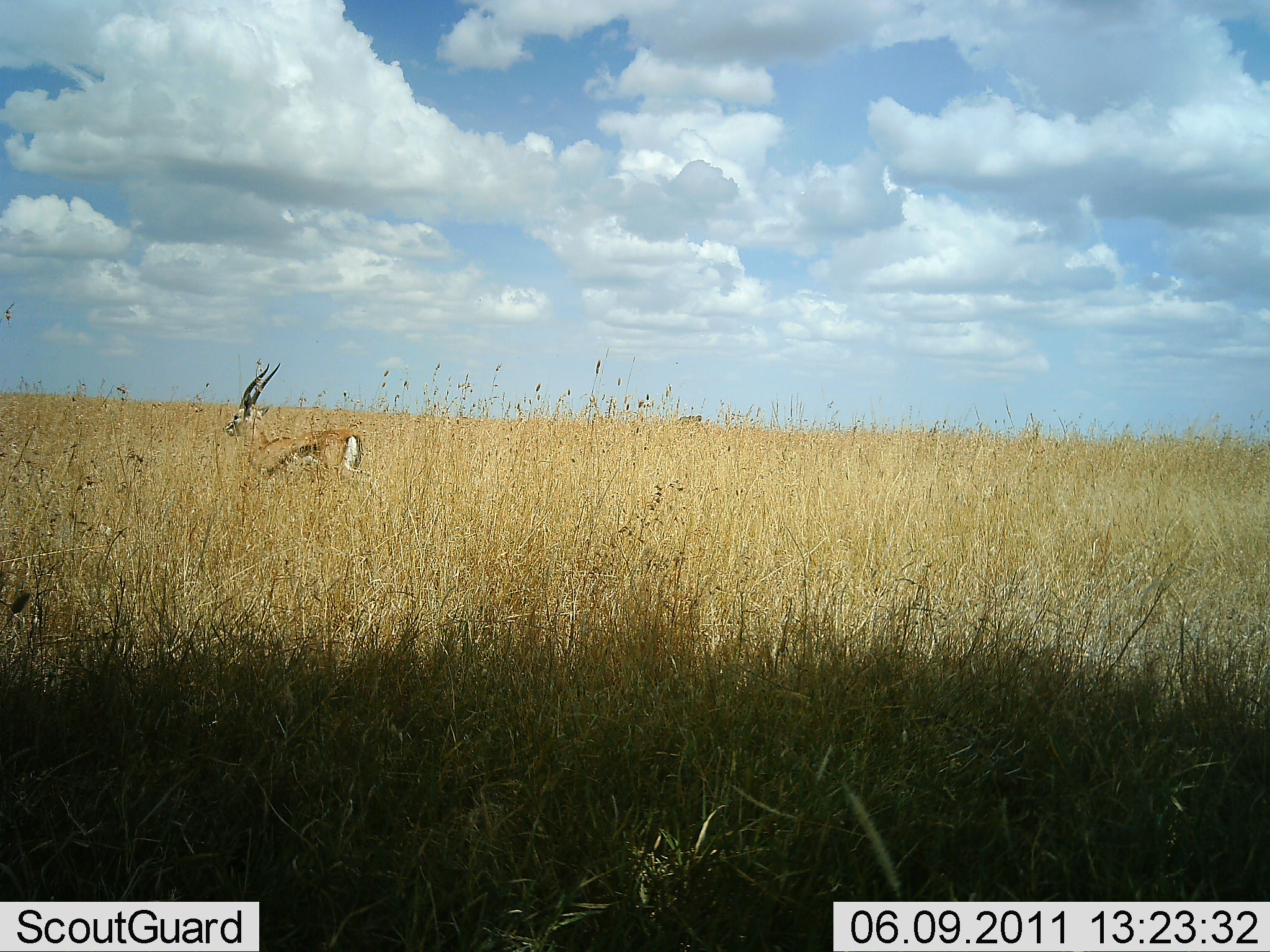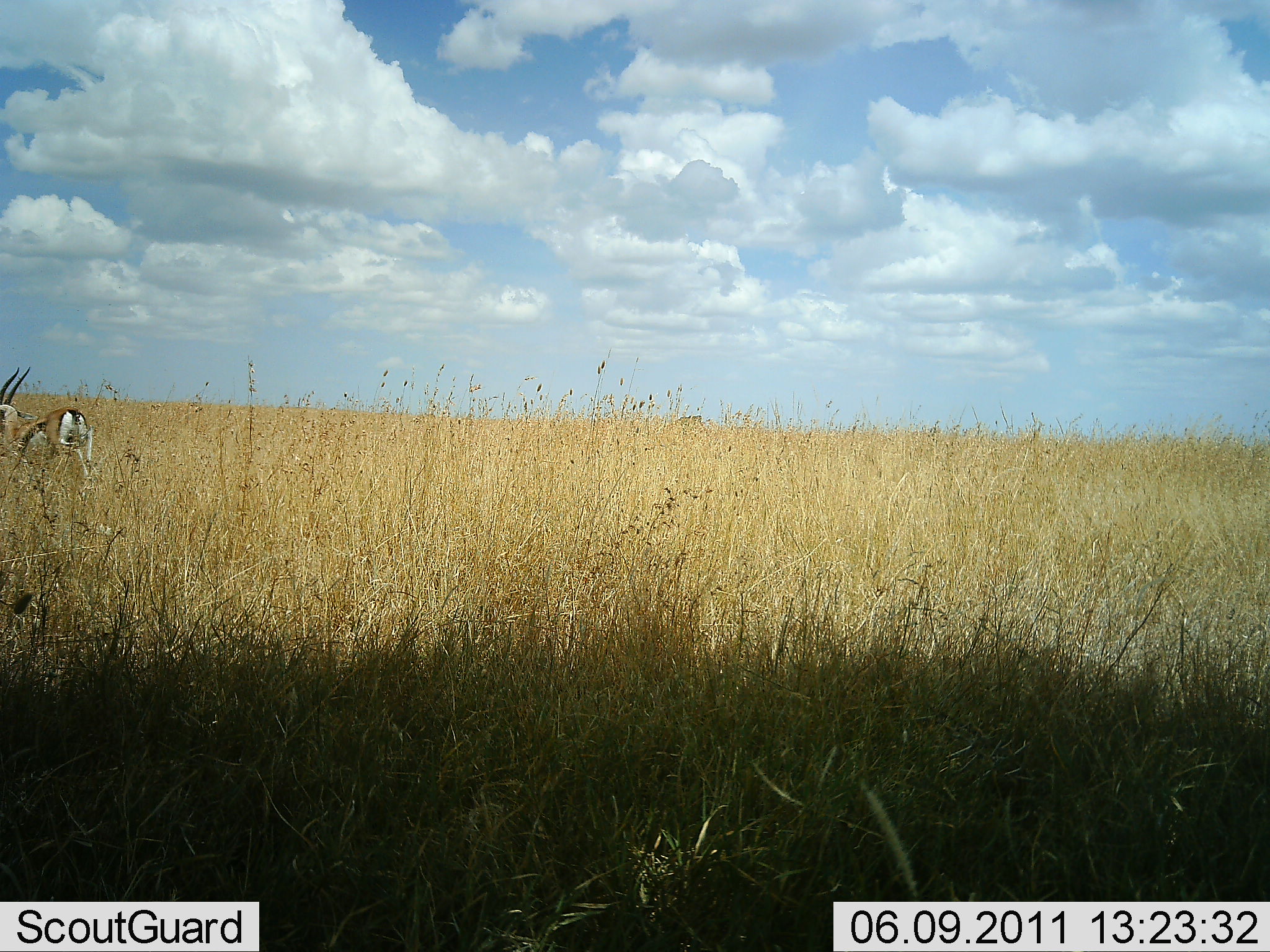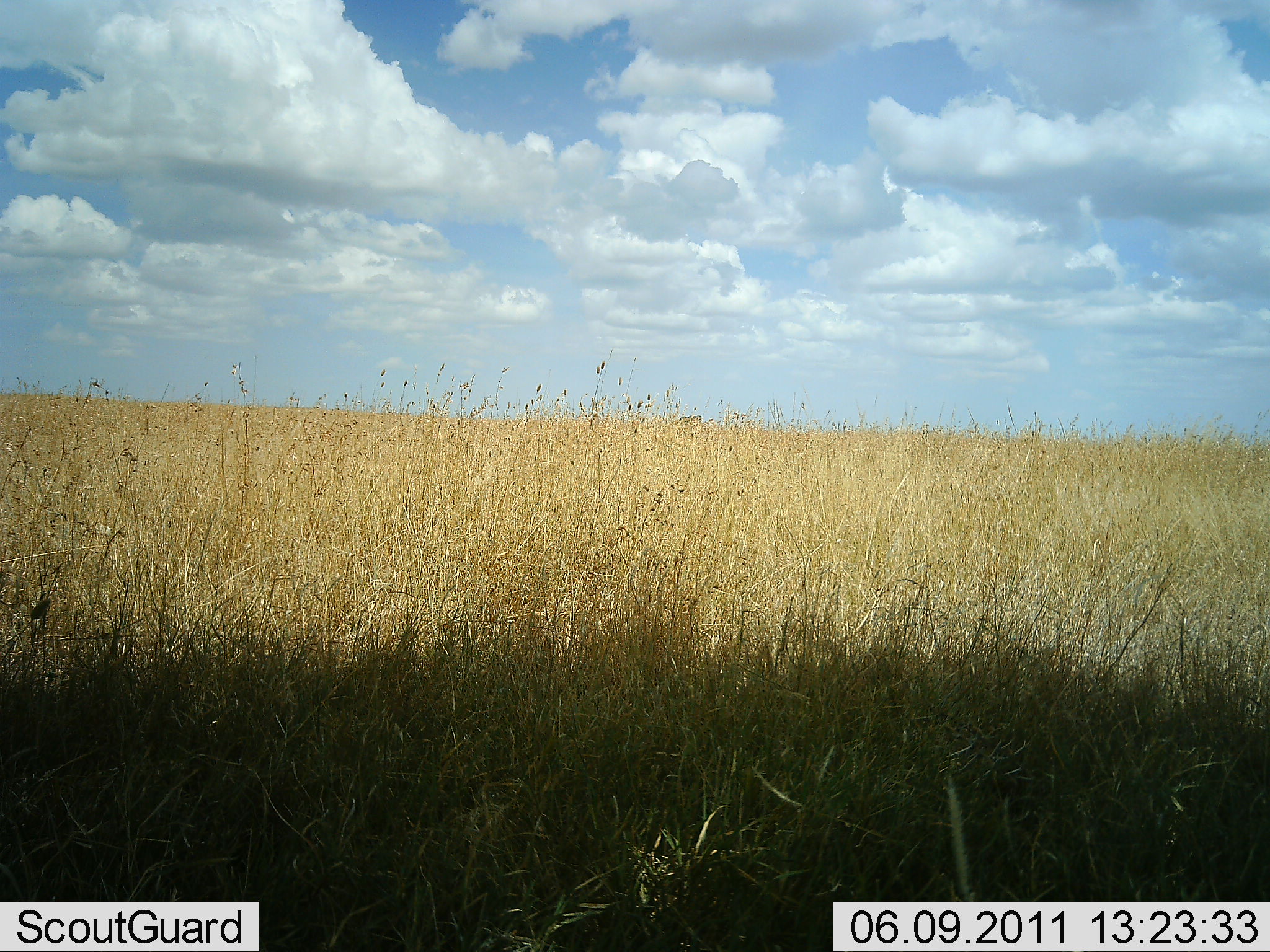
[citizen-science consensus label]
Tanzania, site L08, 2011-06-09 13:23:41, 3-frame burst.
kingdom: Animalia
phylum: Chordata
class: Mammalia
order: Artiodactyla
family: Bovidae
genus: Eudorcas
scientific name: Eudorcas thomsonii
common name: thomson's gazelle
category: gazellethomsons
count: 1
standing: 10%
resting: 0%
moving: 90%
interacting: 0%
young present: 0%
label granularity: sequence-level